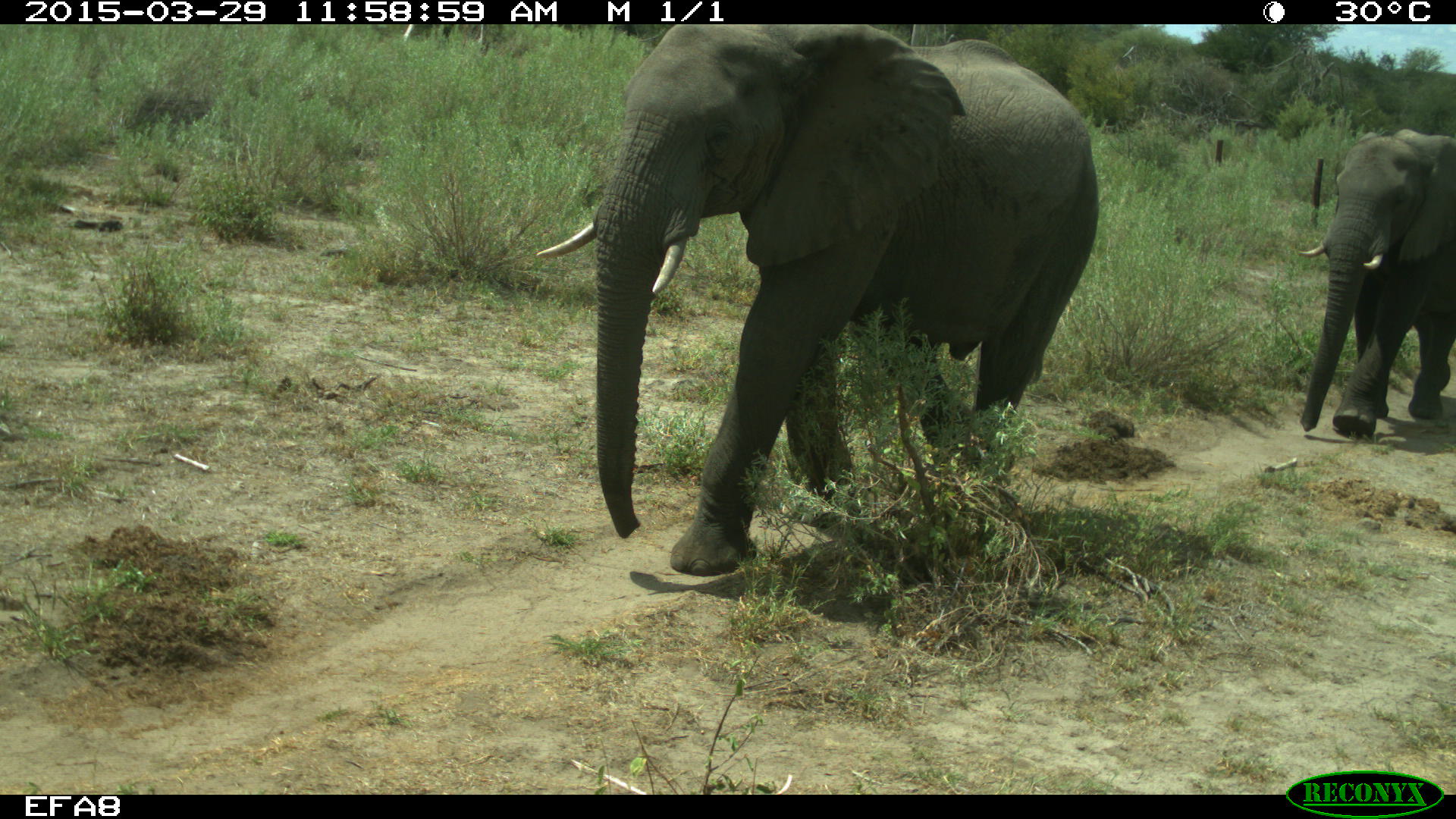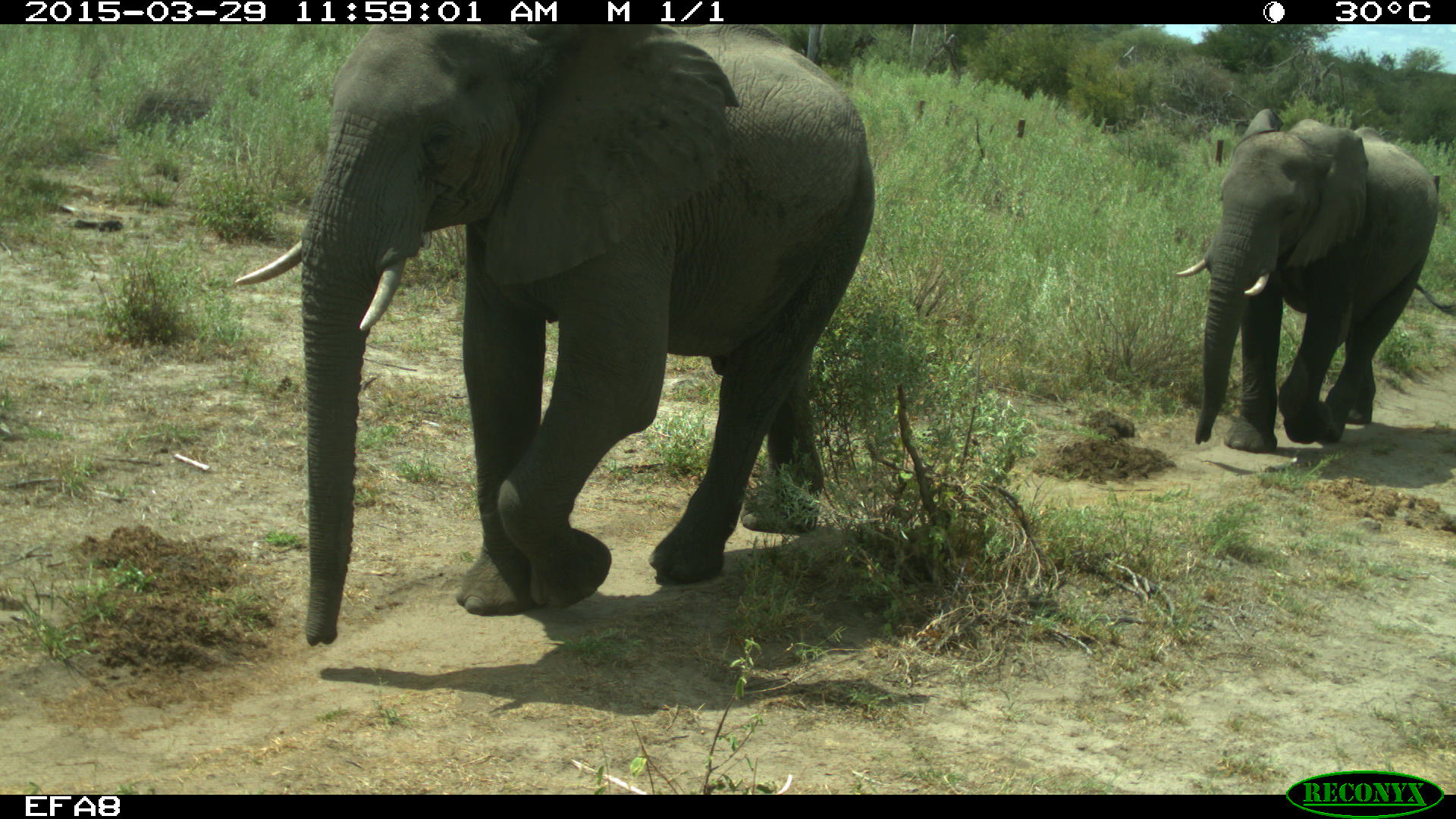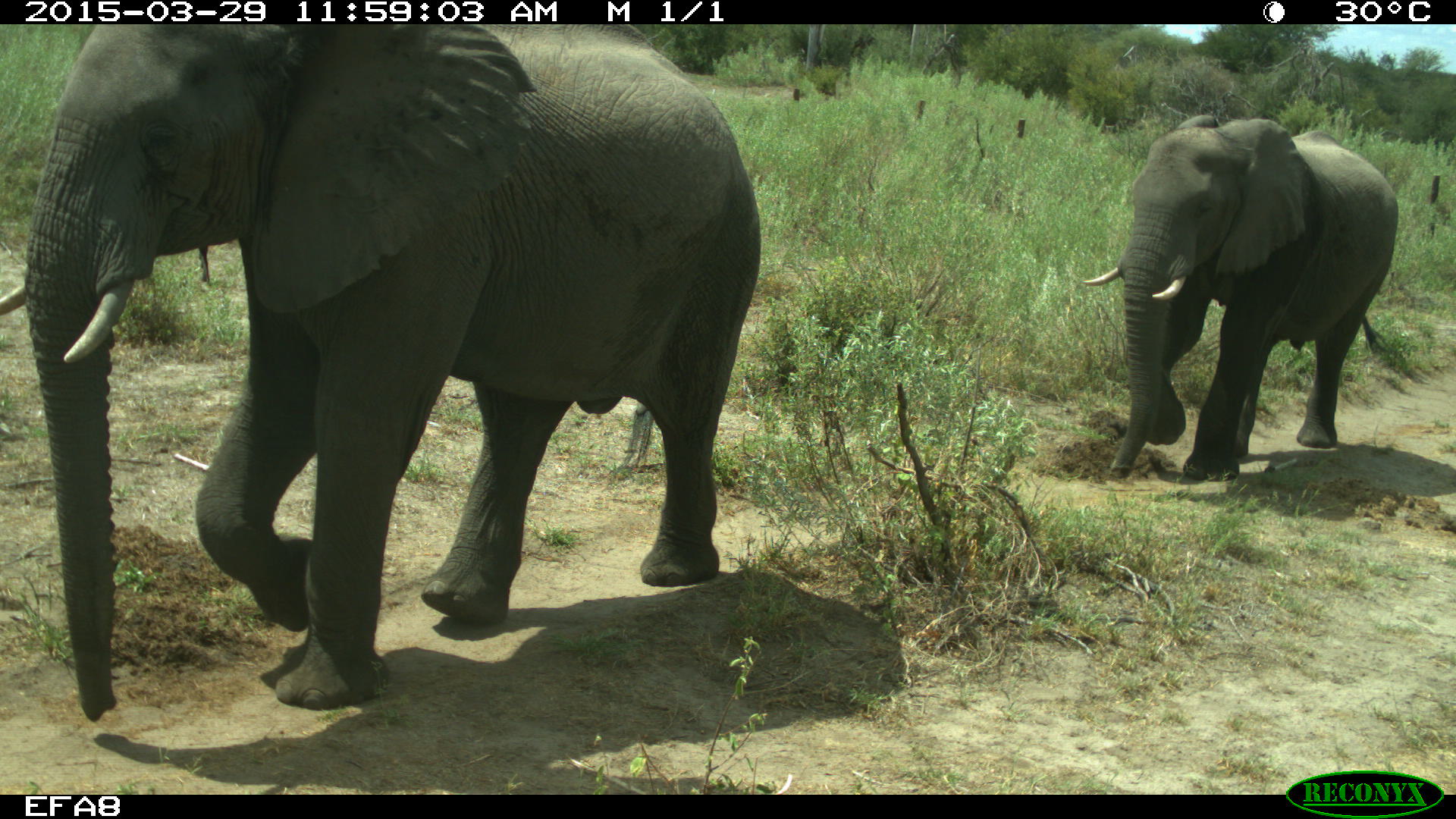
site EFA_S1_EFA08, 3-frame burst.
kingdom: Animalia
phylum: Chordata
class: Mammalia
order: Proboscidea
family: Elephantidae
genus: Loxodonta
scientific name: Loxodonta africana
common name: african bush elephant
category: elephant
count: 2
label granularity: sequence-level